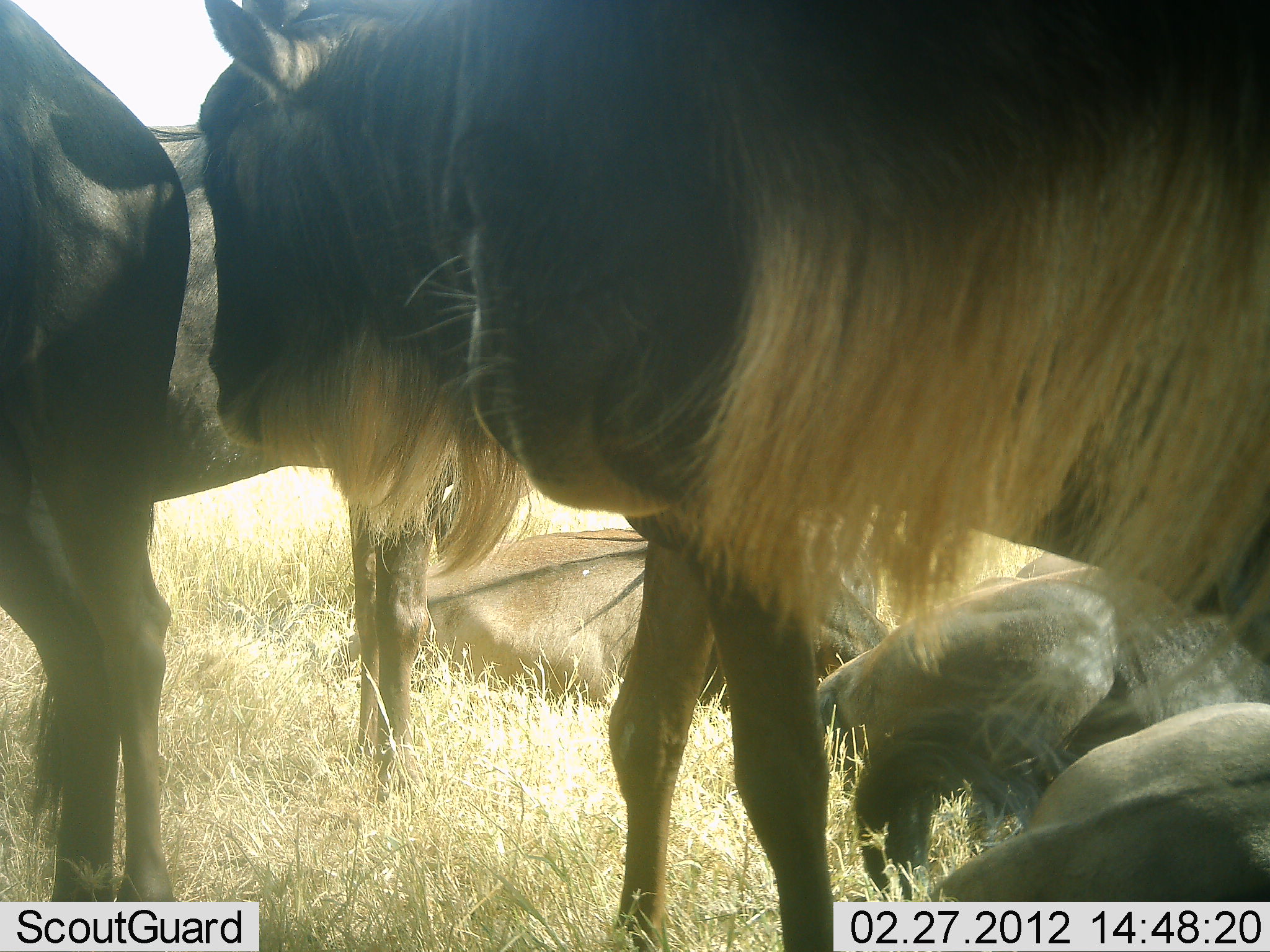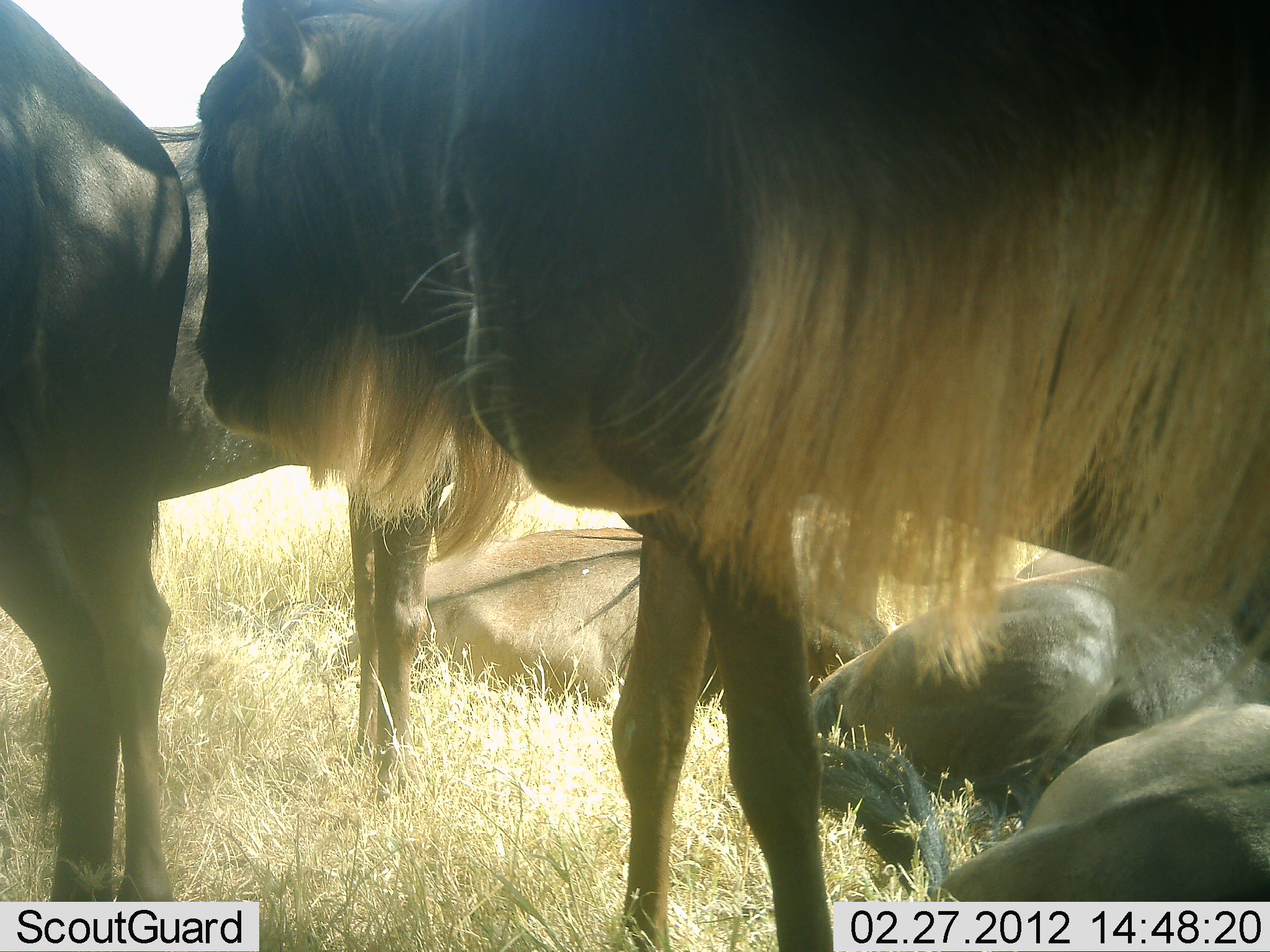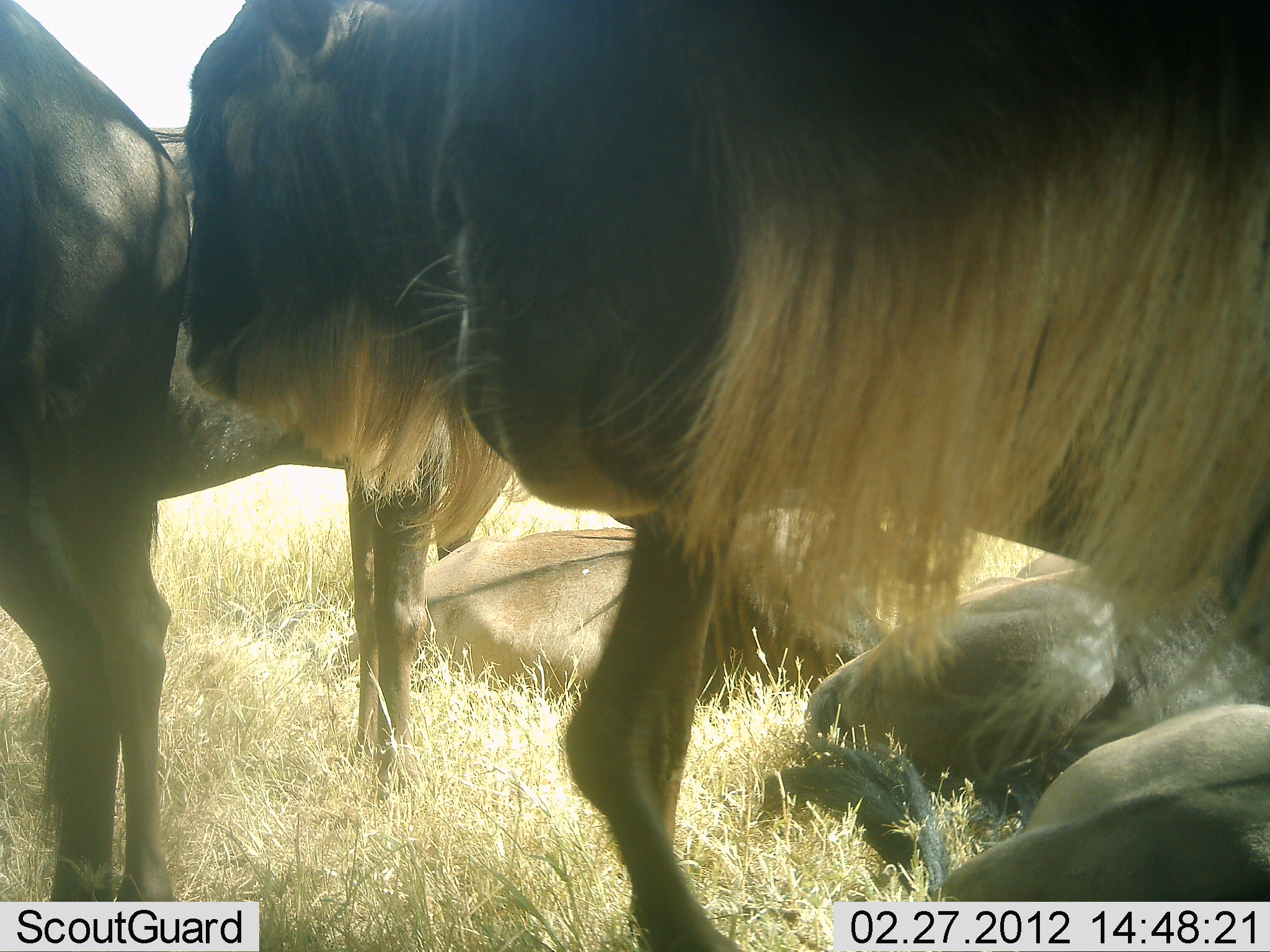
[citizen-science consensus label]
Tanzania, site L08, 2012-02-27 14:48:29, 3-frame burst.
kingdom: Animalia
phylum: Chordata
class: Mammalia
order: Artiodactyla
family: Bovidae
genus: Connochaetes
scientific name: Connochaetes taurinus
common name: blue wildebeest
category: wildebeest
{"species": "wildebeest (blue wildebeest) (Connochaetes taurinus)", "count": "7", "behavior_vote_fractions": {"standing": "91%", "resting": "100%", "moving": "0%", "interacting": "0%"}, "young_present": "0%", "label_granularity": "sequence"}